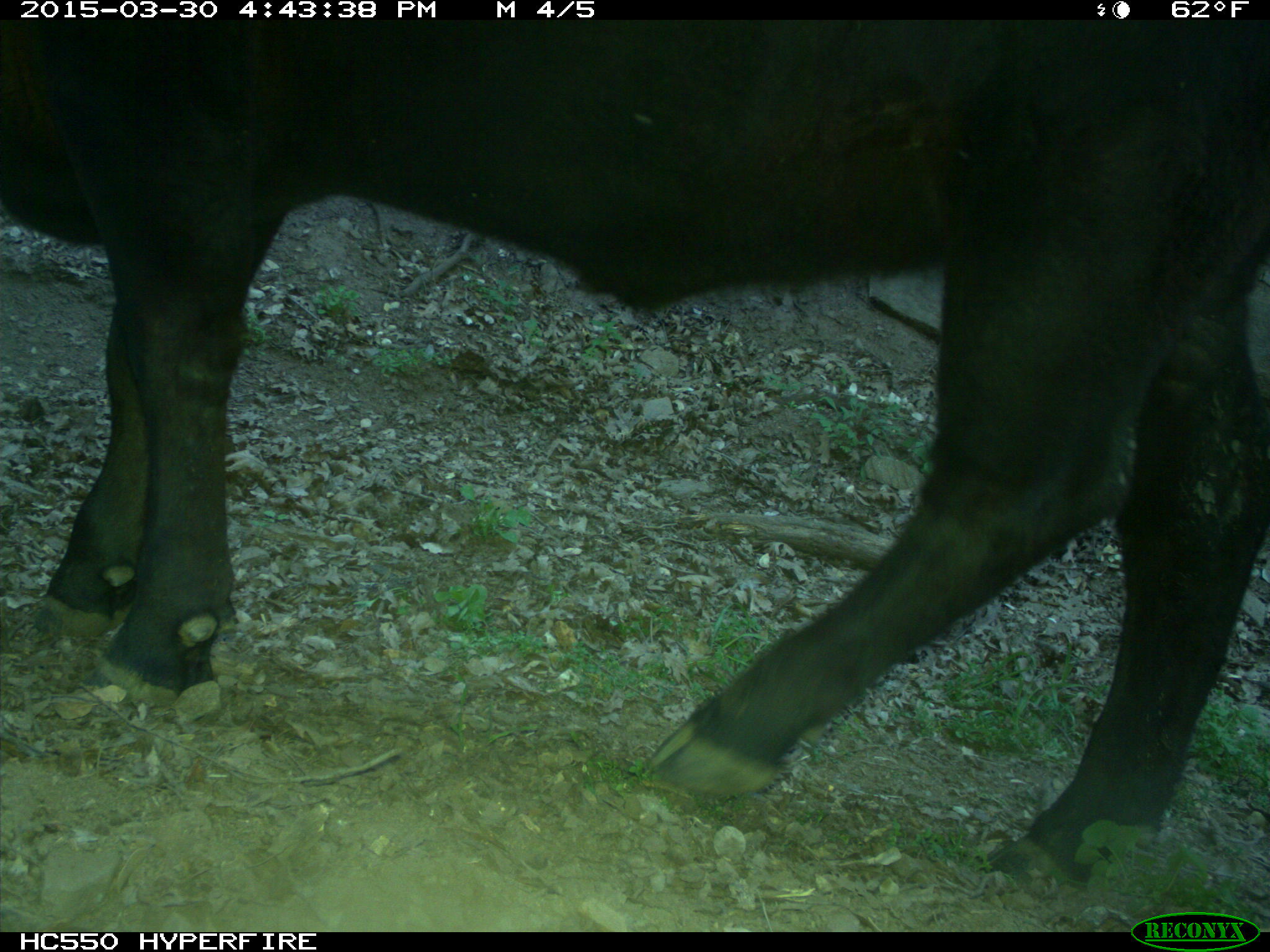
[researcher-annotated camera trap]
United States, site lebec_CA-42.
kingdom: Animalia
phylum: Chordata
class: Mammalia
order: Artiodactyla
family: Bovidae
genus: Bos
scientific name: Bos taurus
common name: domestic cow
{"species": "Bos taurus (domestic cow)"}